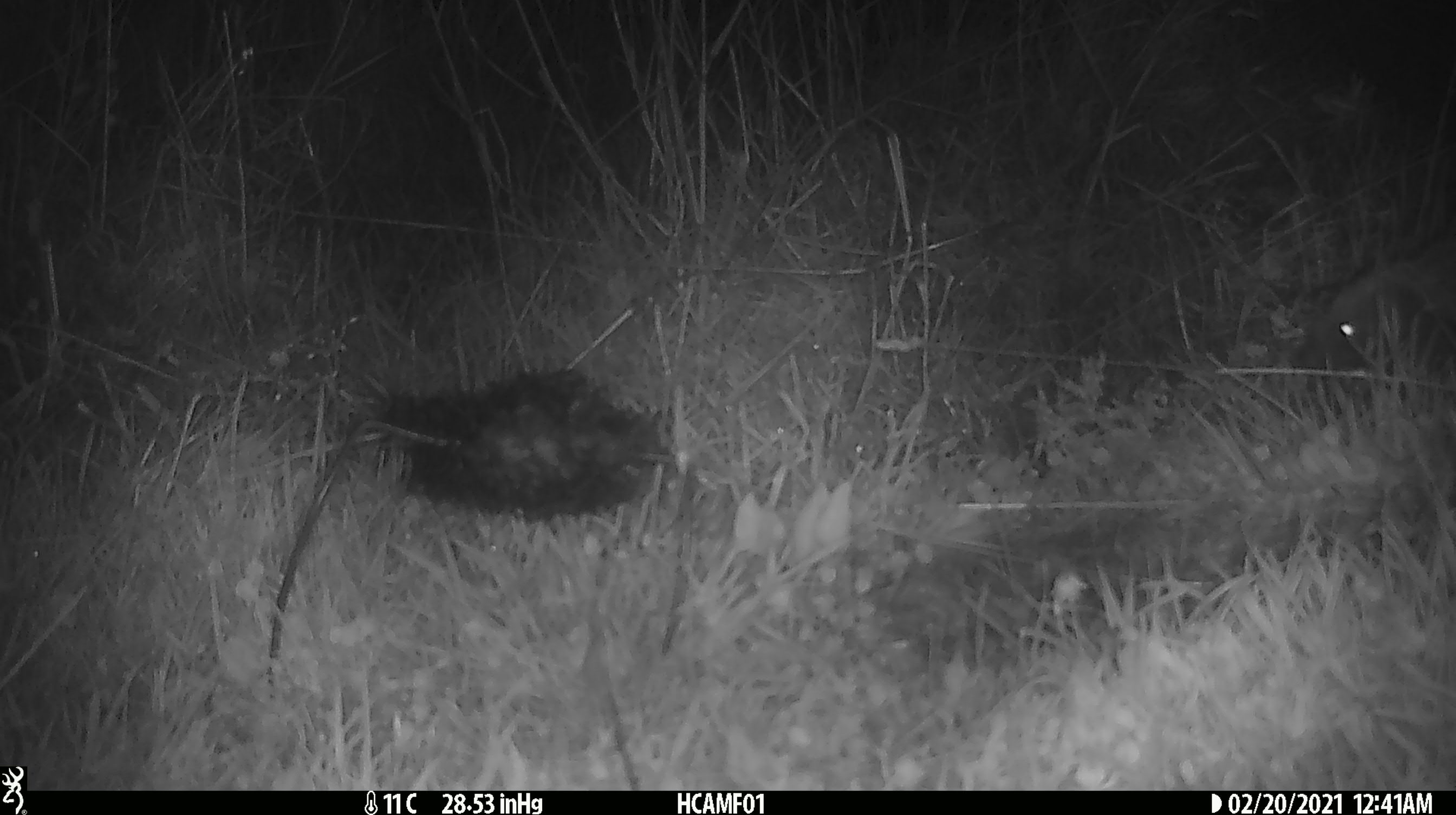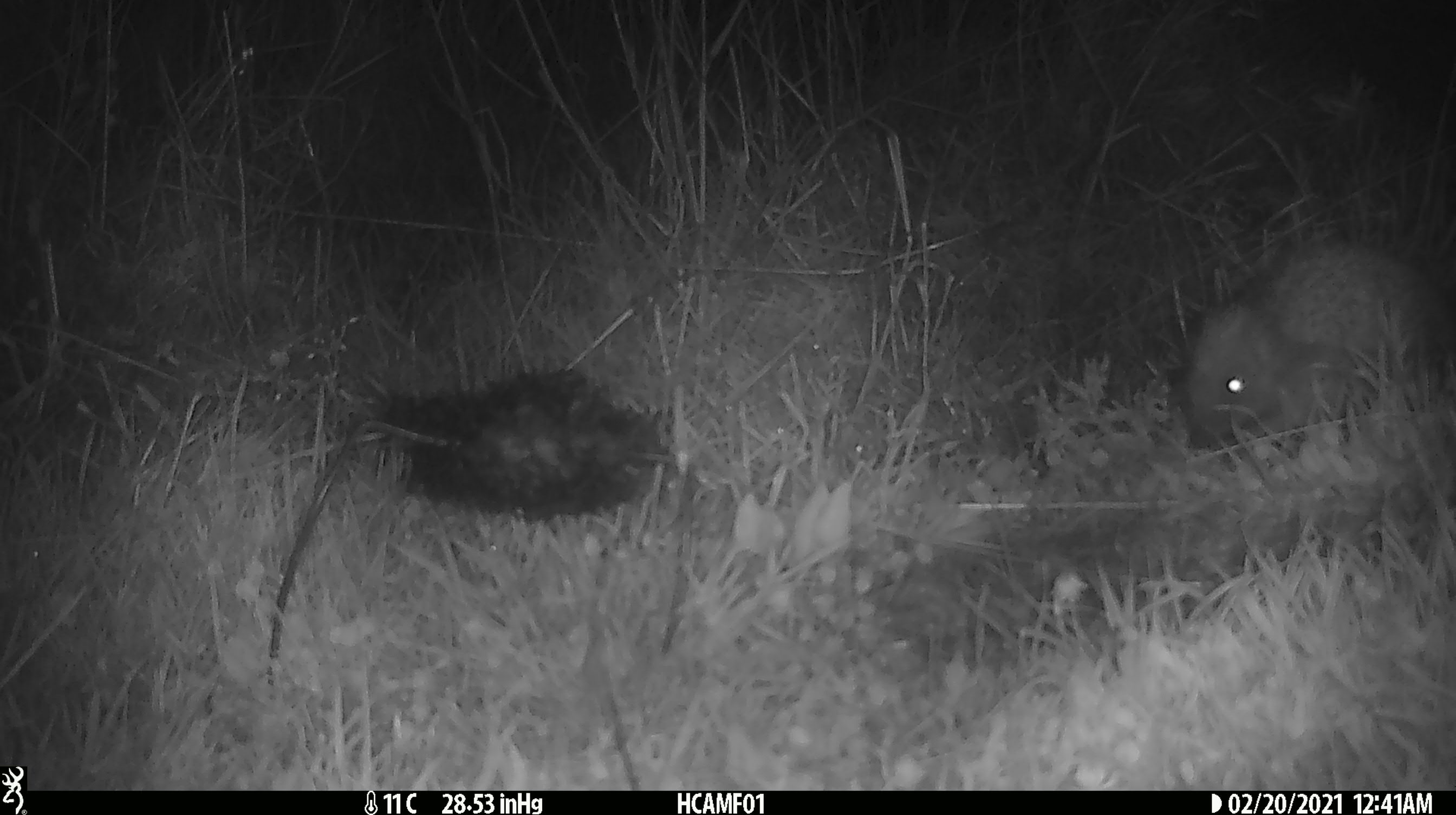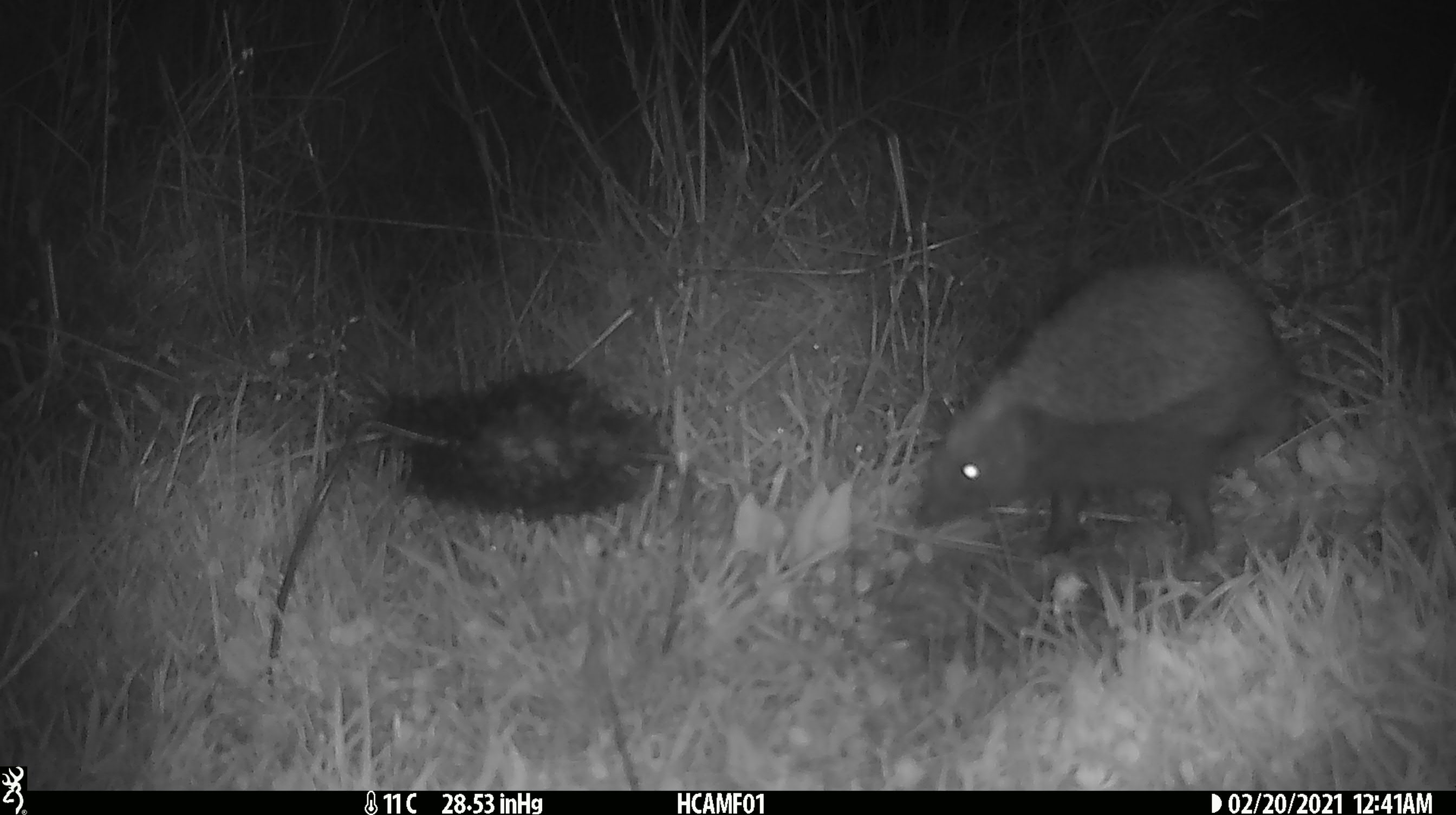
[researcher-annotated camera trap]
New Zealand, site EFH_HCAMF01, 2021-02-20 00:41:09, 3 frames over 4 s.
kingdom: Animalia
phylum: Chordata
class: Mammalia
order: Eulipotyphla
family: Erinaceidae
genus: Erinaceus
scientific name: Erinaceus europaeus europaeus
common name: european hedgehog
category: hedgehog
Hedgehog (european hedgehog) (Erinaceus europaeus europaeus).